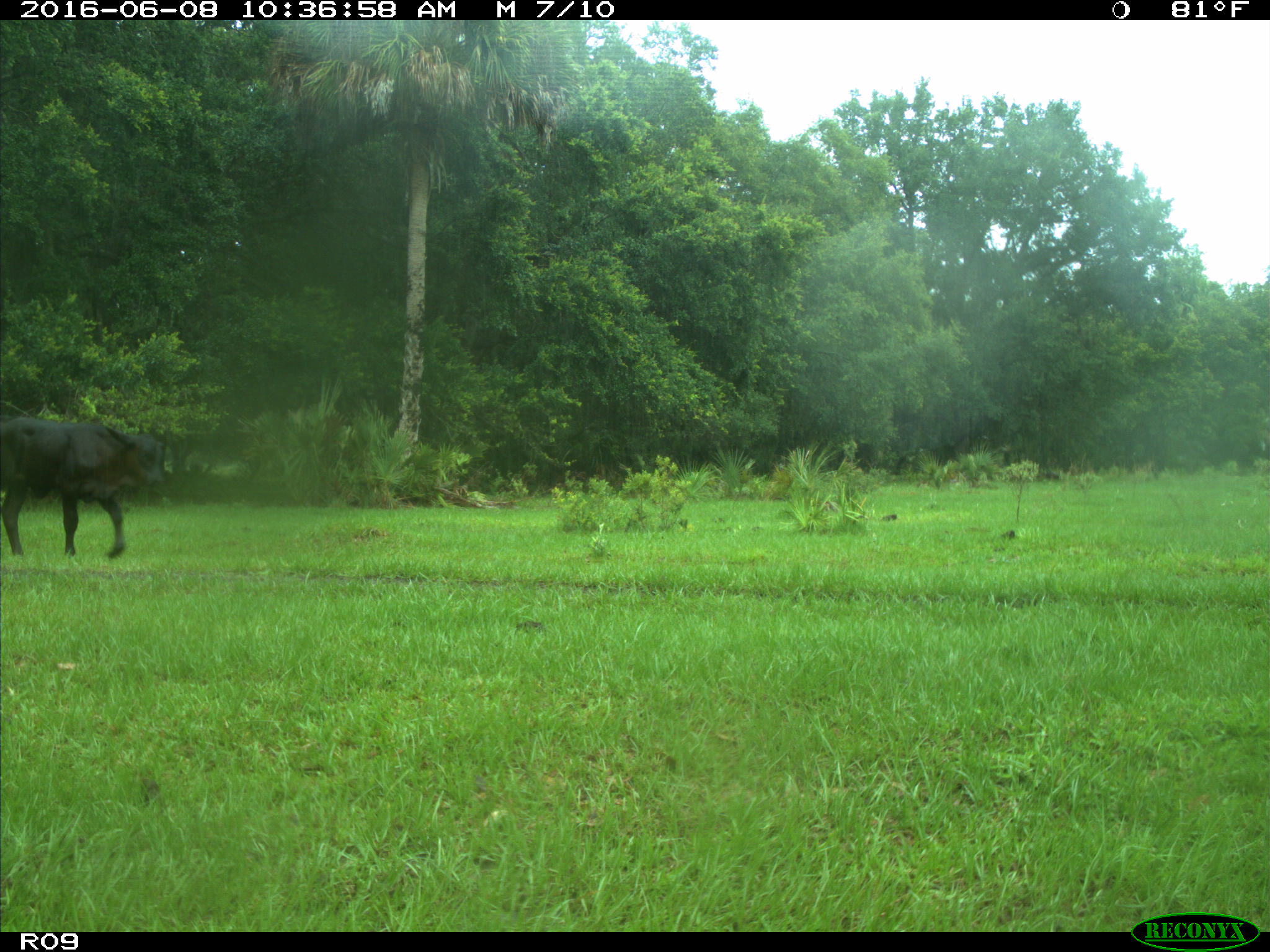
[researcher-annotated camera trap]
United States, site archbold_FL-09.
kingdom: Animalia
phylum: Chordata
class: Mammalia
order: Artiodactyla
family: Bovidae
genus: Bos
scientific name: Bos taurus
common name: domestic cow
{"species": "Bos taurus (domestic cow)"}